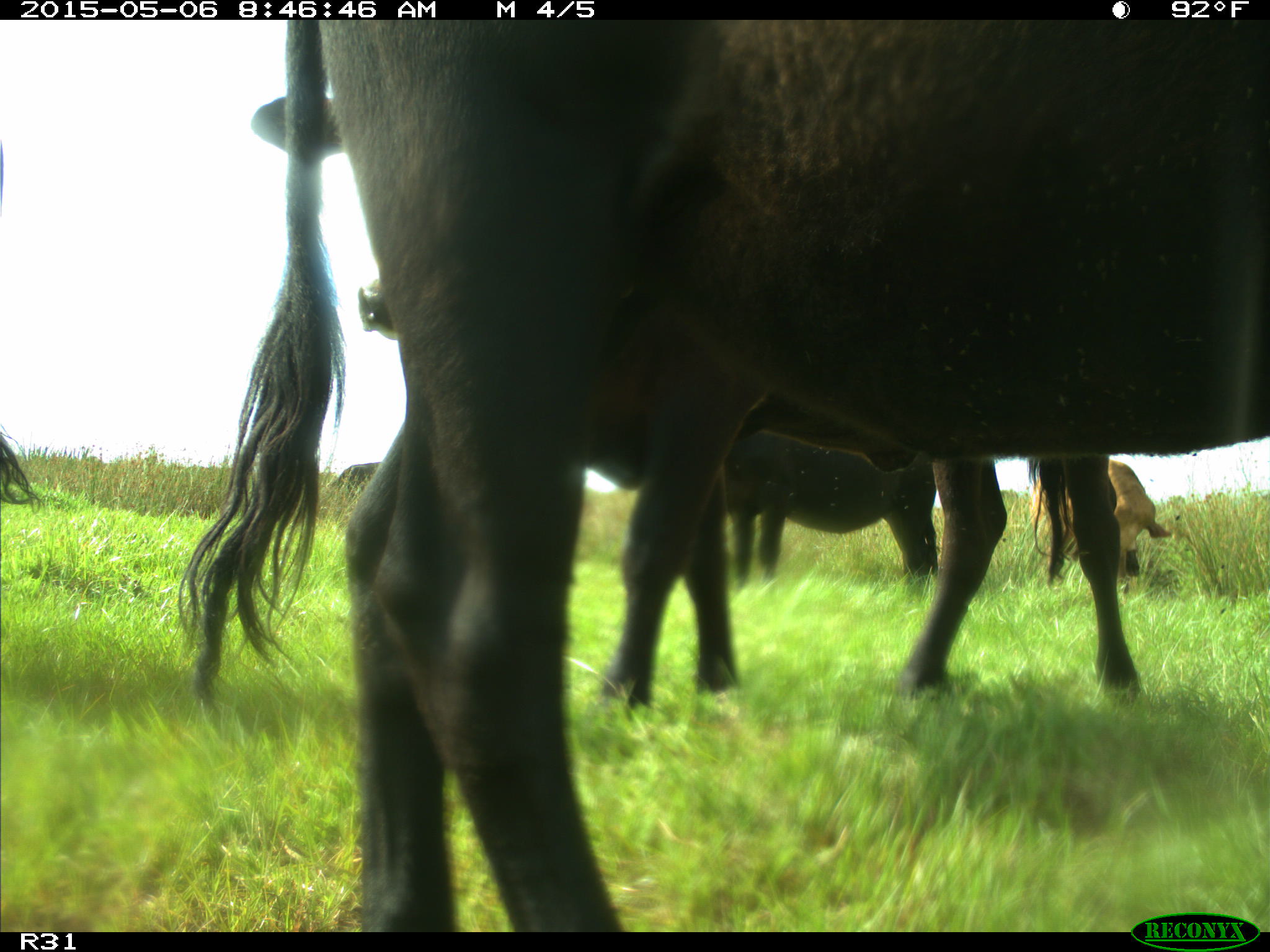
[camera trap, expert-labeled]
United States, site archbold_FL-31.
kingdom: Animalia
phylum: Chordata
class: Mammalia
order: Artiodactyla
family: Bovidae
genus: Bos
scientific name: Bos taurus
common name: domestic cow